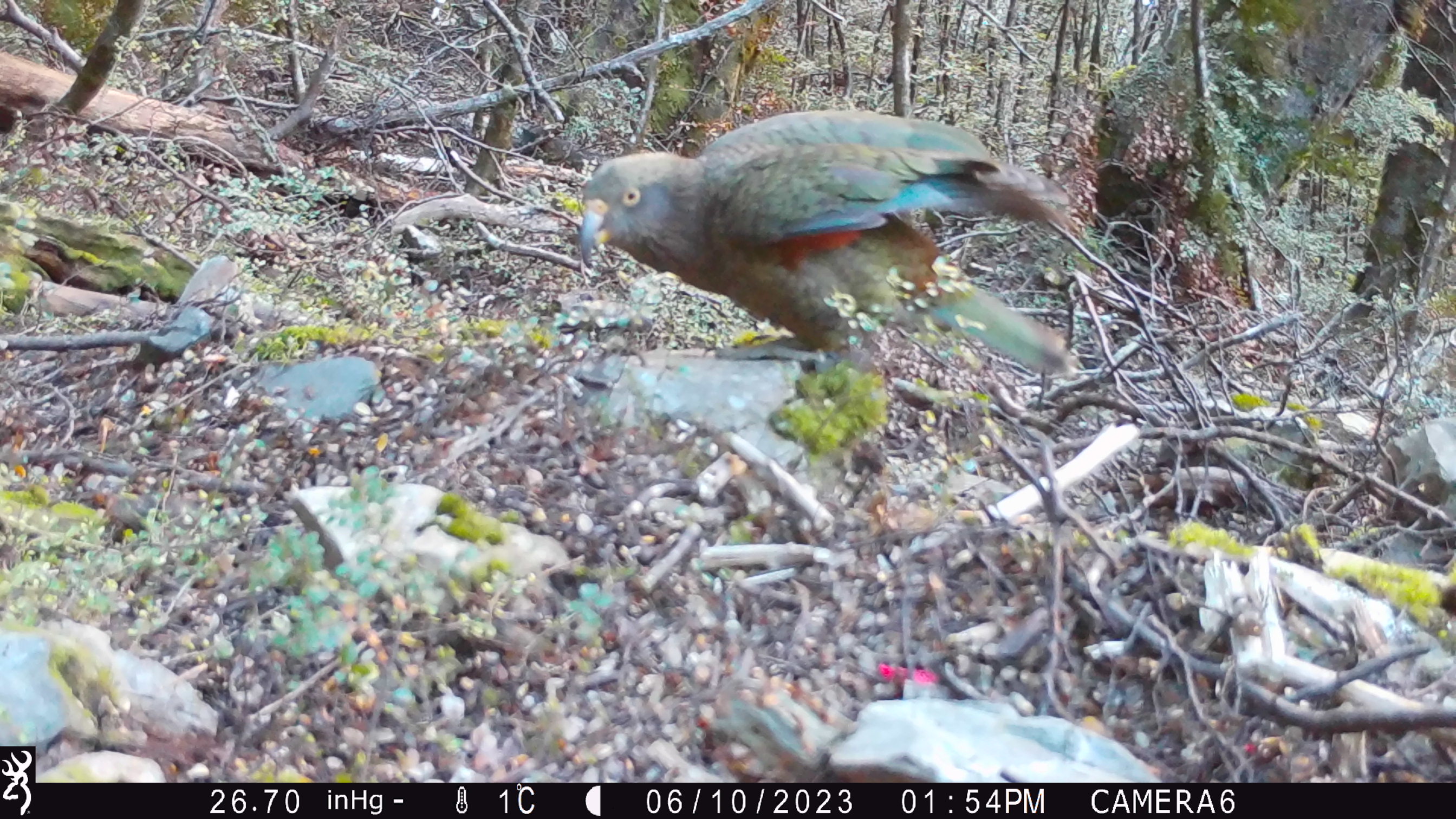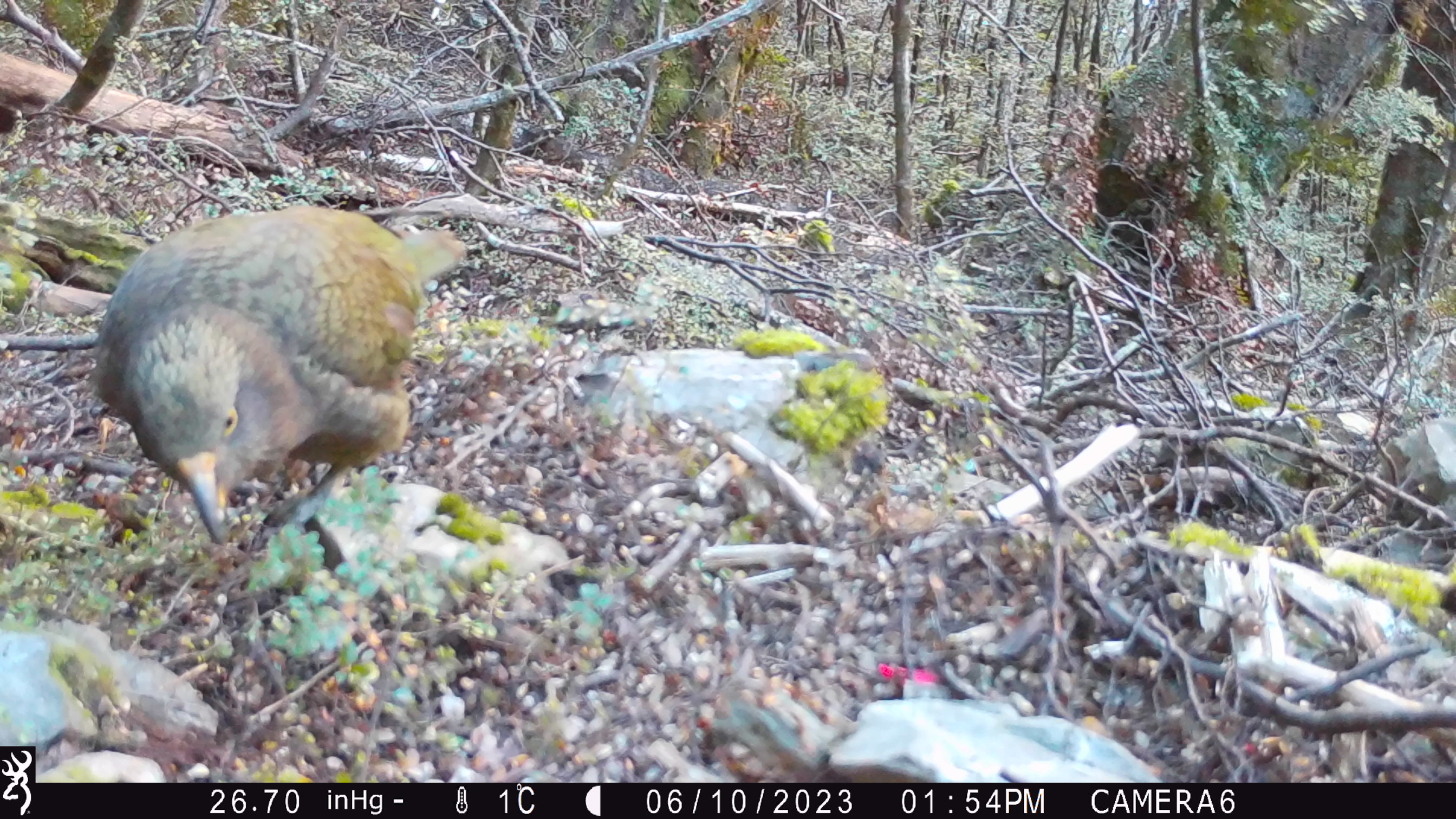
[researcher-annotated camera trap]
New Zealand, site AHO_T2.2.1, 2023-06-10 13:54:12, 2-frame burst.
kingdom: Animalia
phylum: Chordata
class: Aves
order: Psittaciformes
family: Strigopidae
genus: Nestor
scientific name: Nestor notabilis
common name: kea